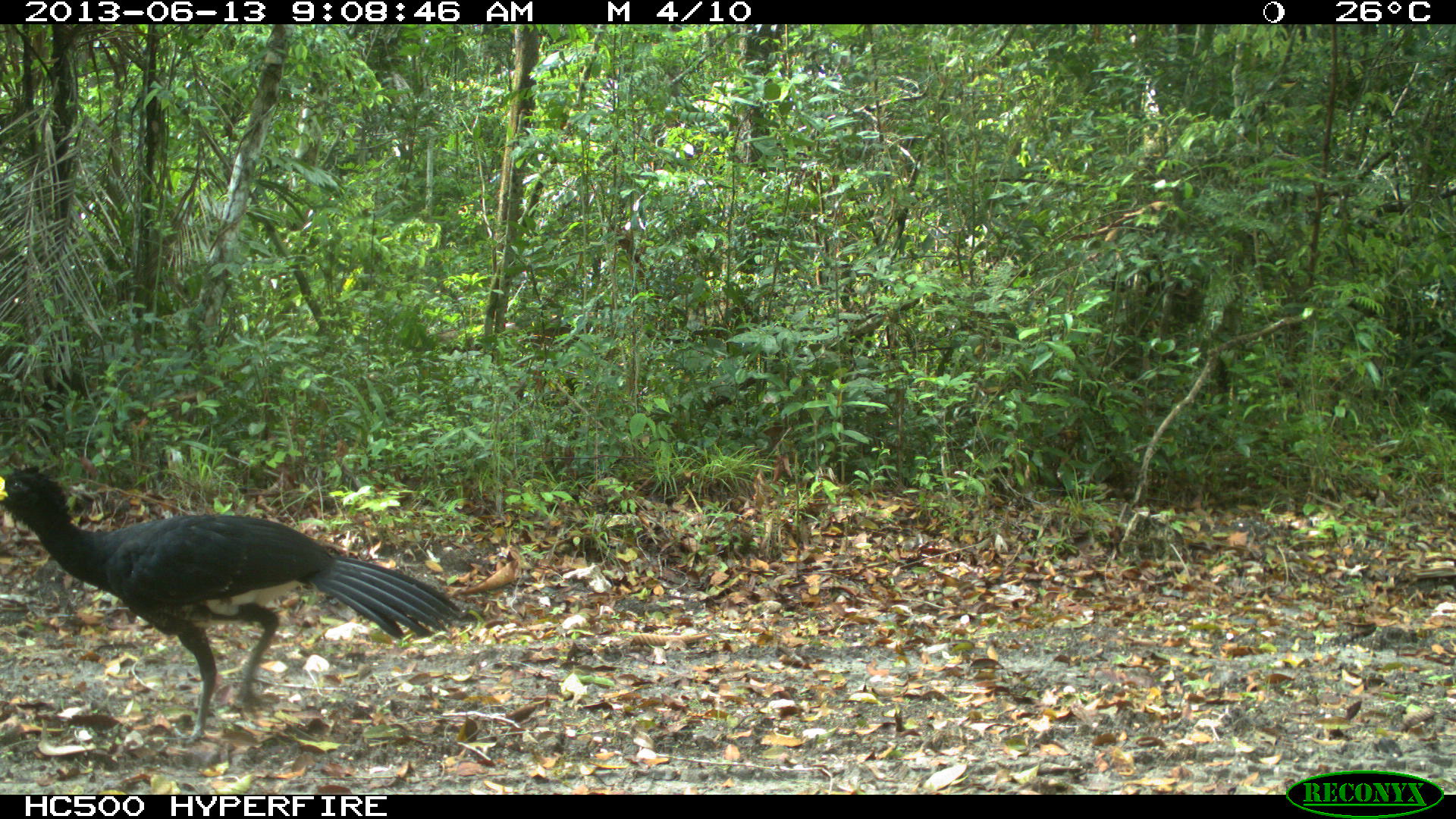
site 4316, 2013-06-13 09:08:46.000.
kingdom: Animalia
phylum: Chordata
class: Aves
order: Galliformes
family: Cracidae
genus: Crax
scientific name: Crax rubra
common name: great curassow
Crax rubra (great curassow), count 1, sex male.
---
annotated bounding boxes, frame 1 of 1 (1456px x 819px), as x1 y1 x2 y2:
crax rubra: 0 465 462 746